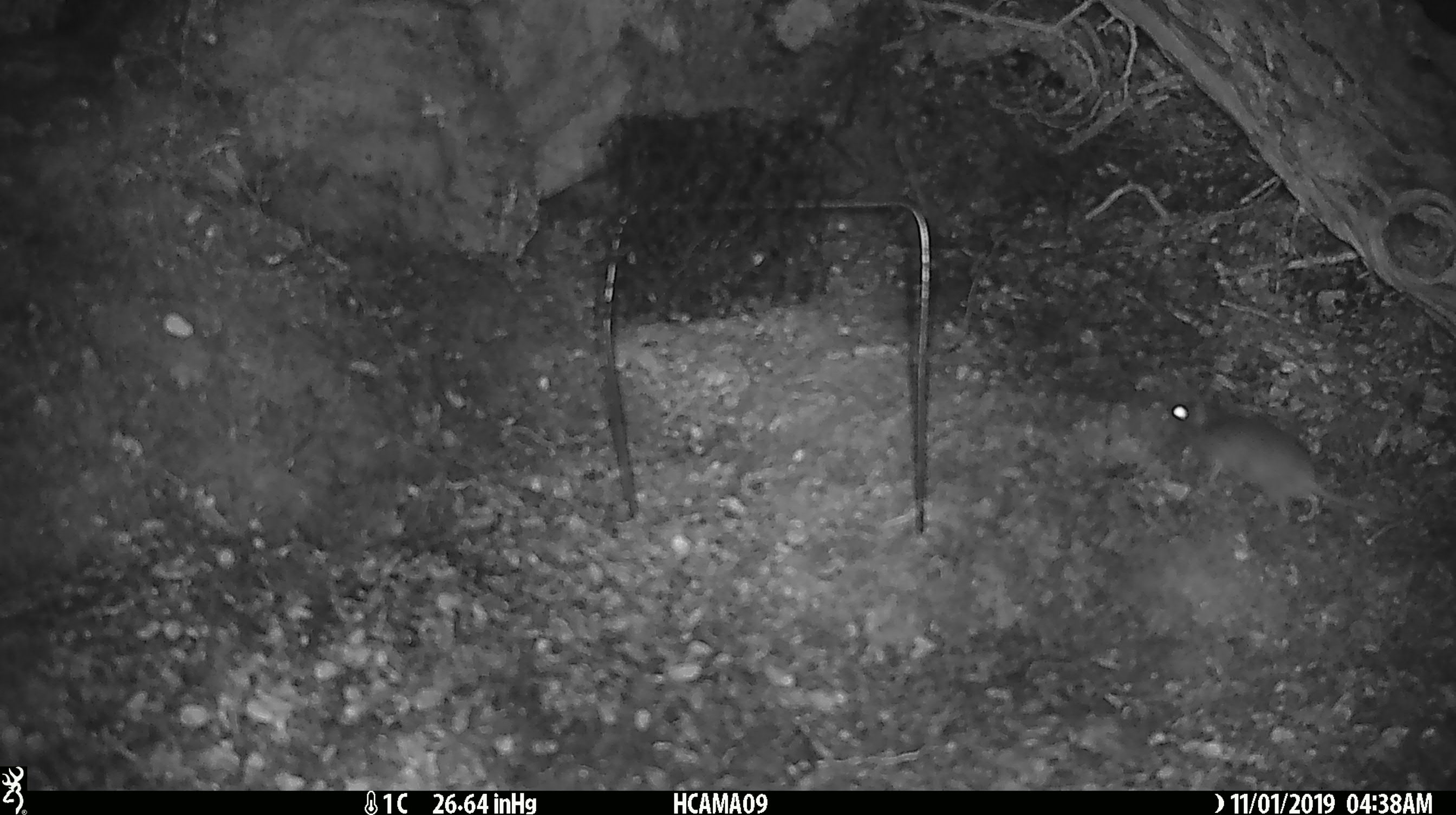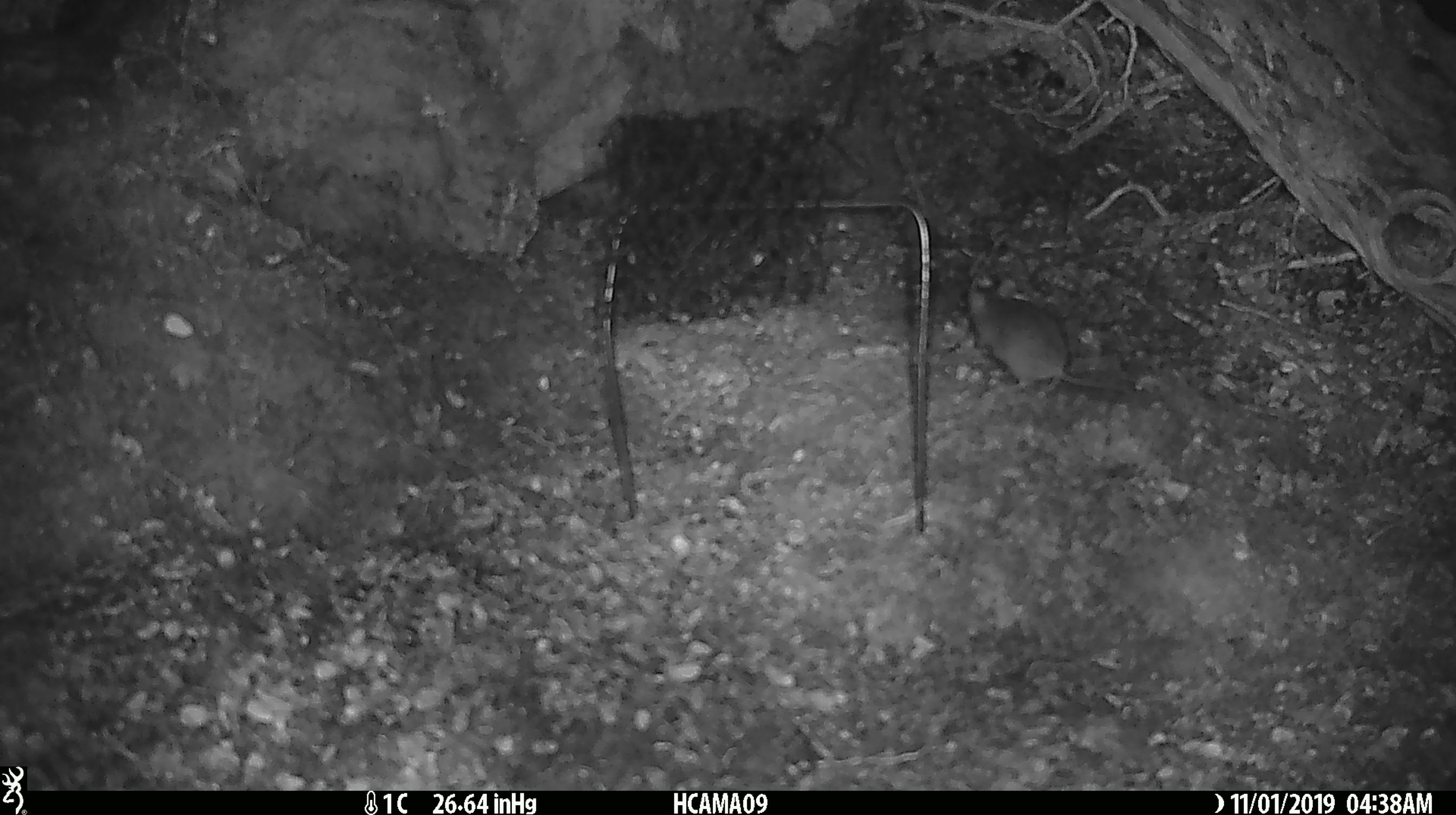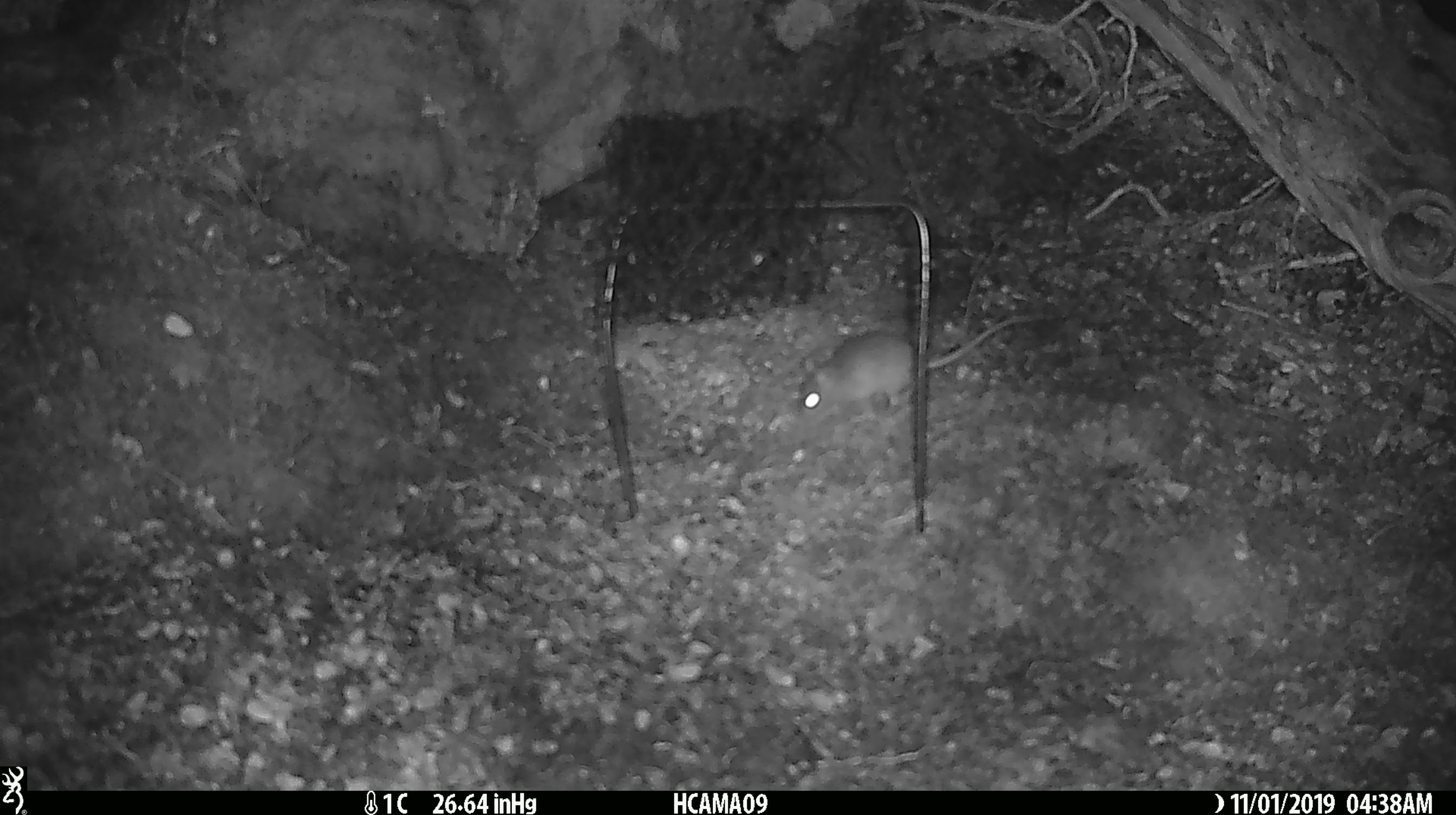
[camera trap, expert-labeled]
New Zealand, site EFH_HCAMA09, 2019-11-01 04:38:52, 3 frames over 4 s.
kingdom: Animalia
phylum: Chordata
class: Mammalia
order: Rodentia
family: Muridae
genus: Mus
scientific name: Mus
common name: mouse